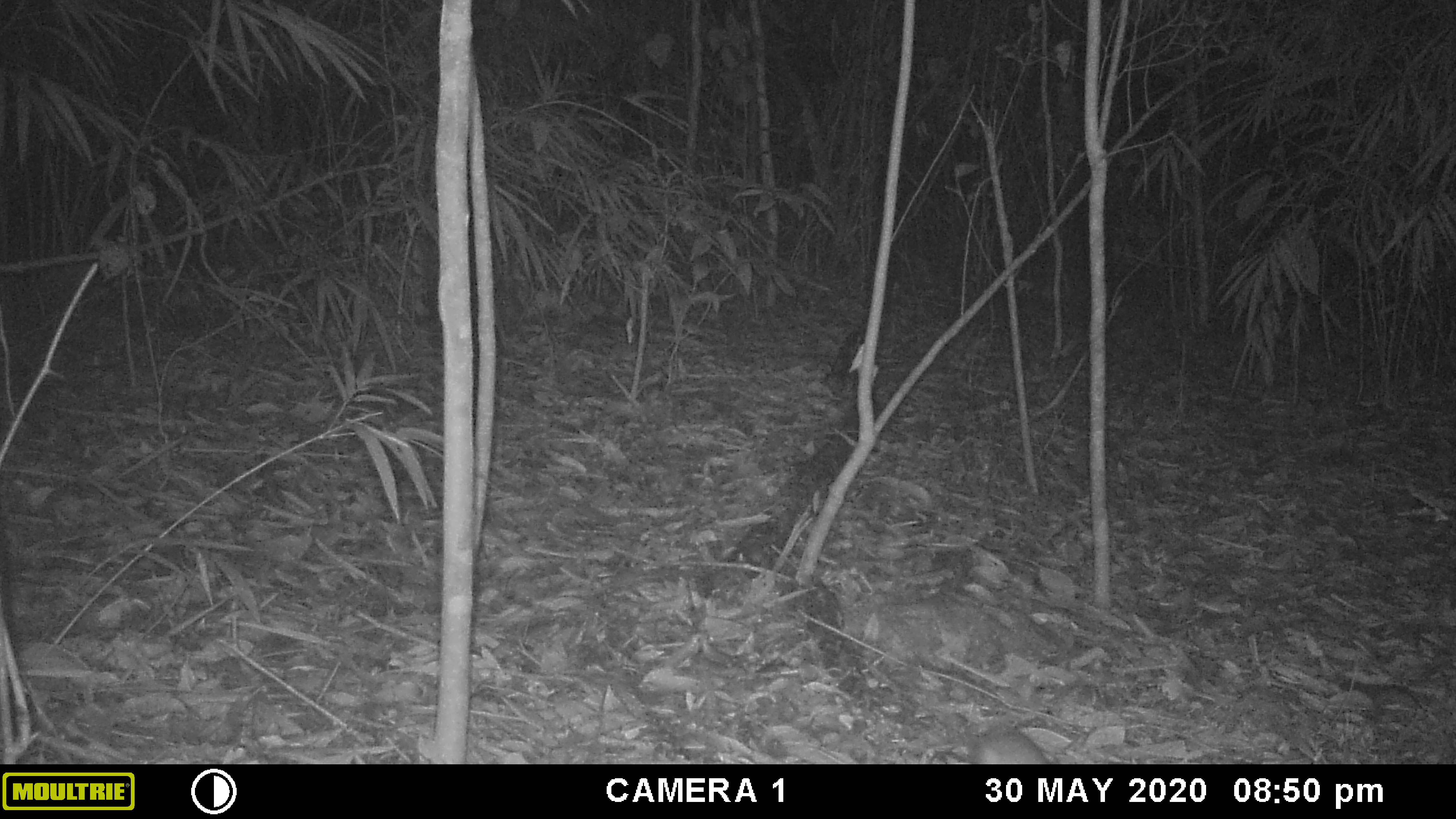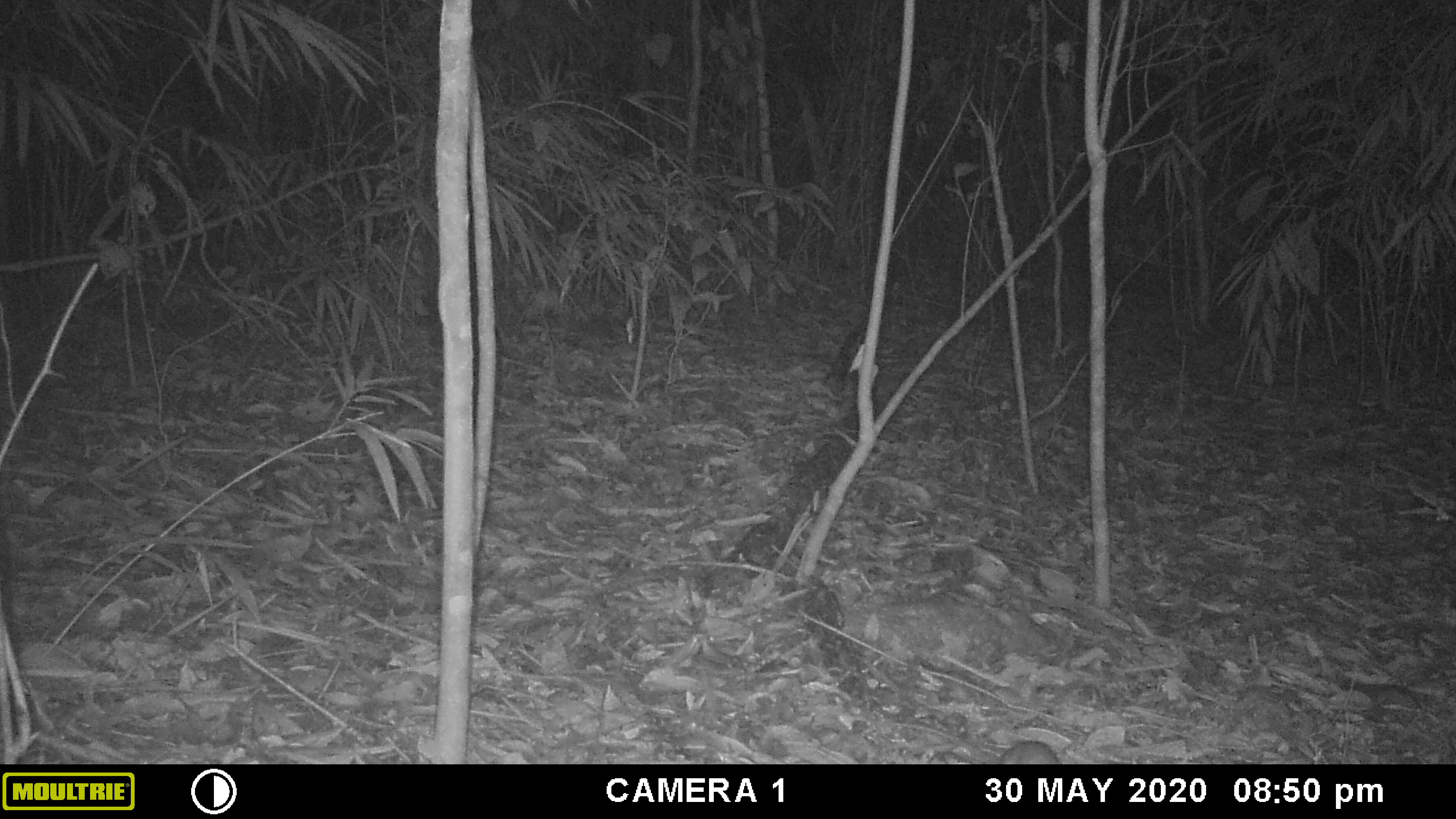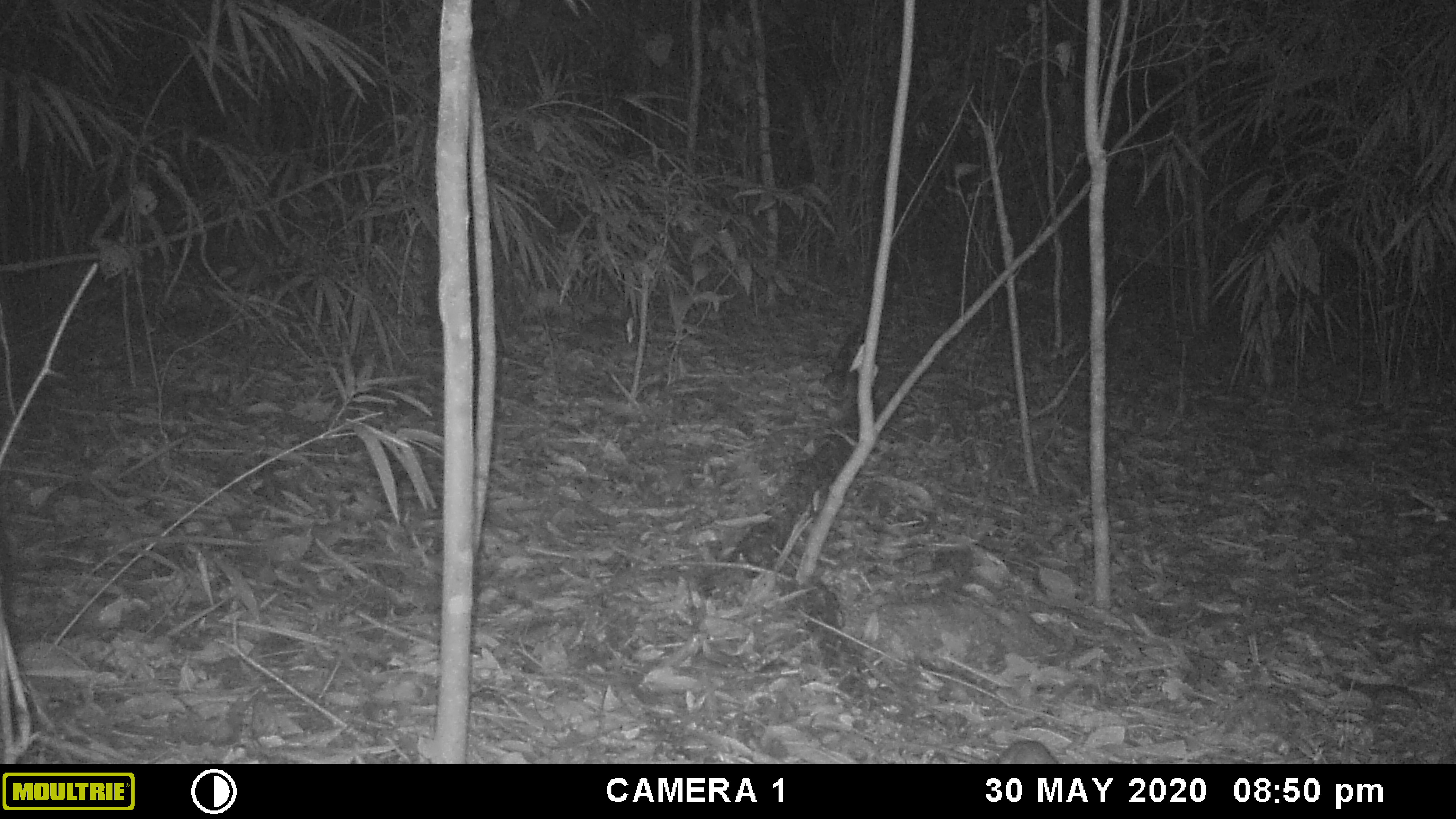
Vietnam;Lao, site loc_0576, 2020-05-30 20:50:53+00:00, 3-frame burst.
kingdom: Animalia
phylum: Chordata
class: Mammalia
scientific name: Mammalia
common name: mammal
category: unidentified small mammal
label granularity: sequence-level